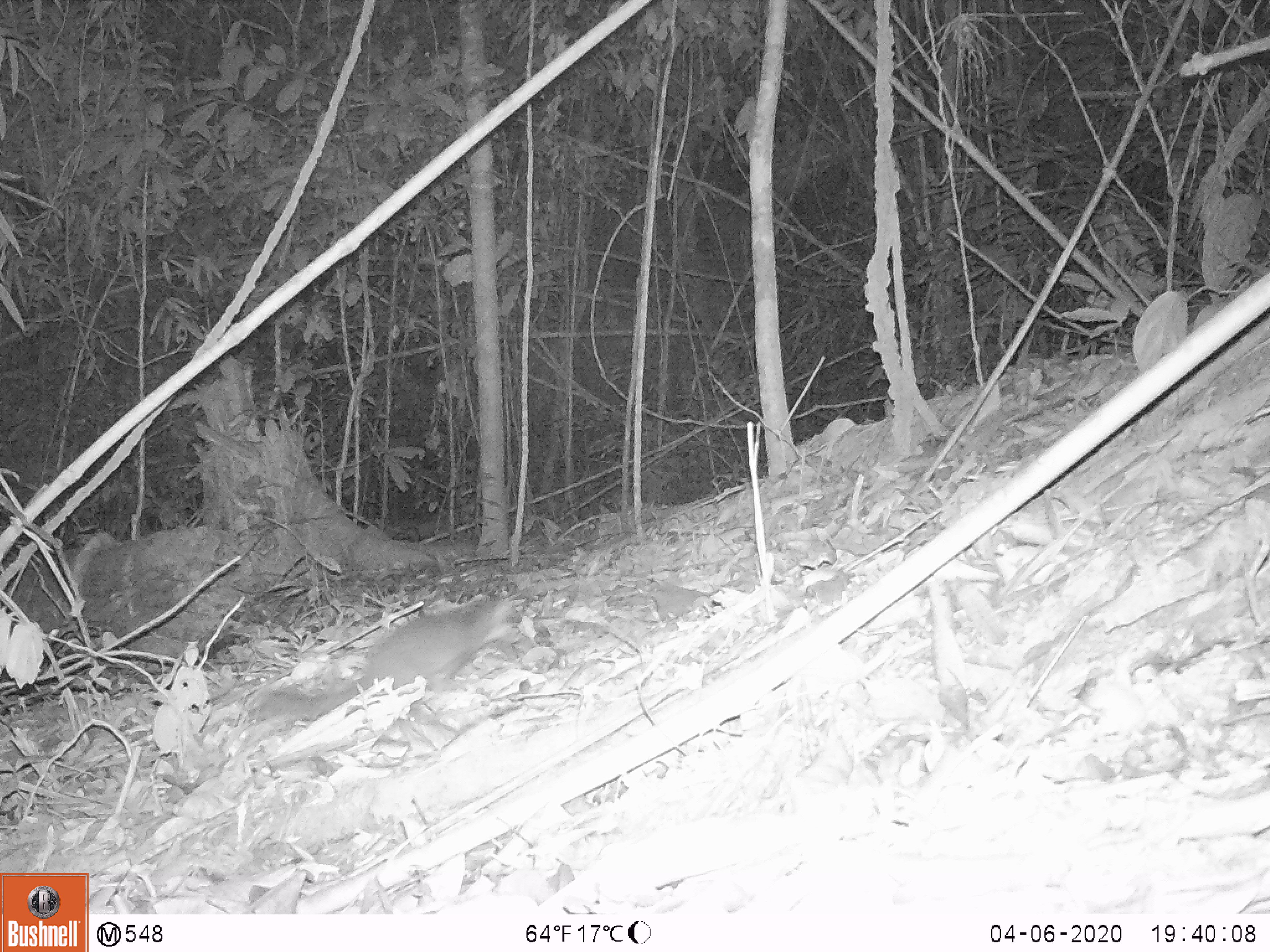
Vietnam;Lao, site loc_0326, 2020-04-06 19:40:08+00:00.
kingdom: Animalia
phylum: Chordata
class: Mammalia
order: Carnivora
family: Mustelidae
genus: Melogale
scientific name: Melogale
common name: ferret badger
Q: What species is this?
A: Ferret badger (Melogale).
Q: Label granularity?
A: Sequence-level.